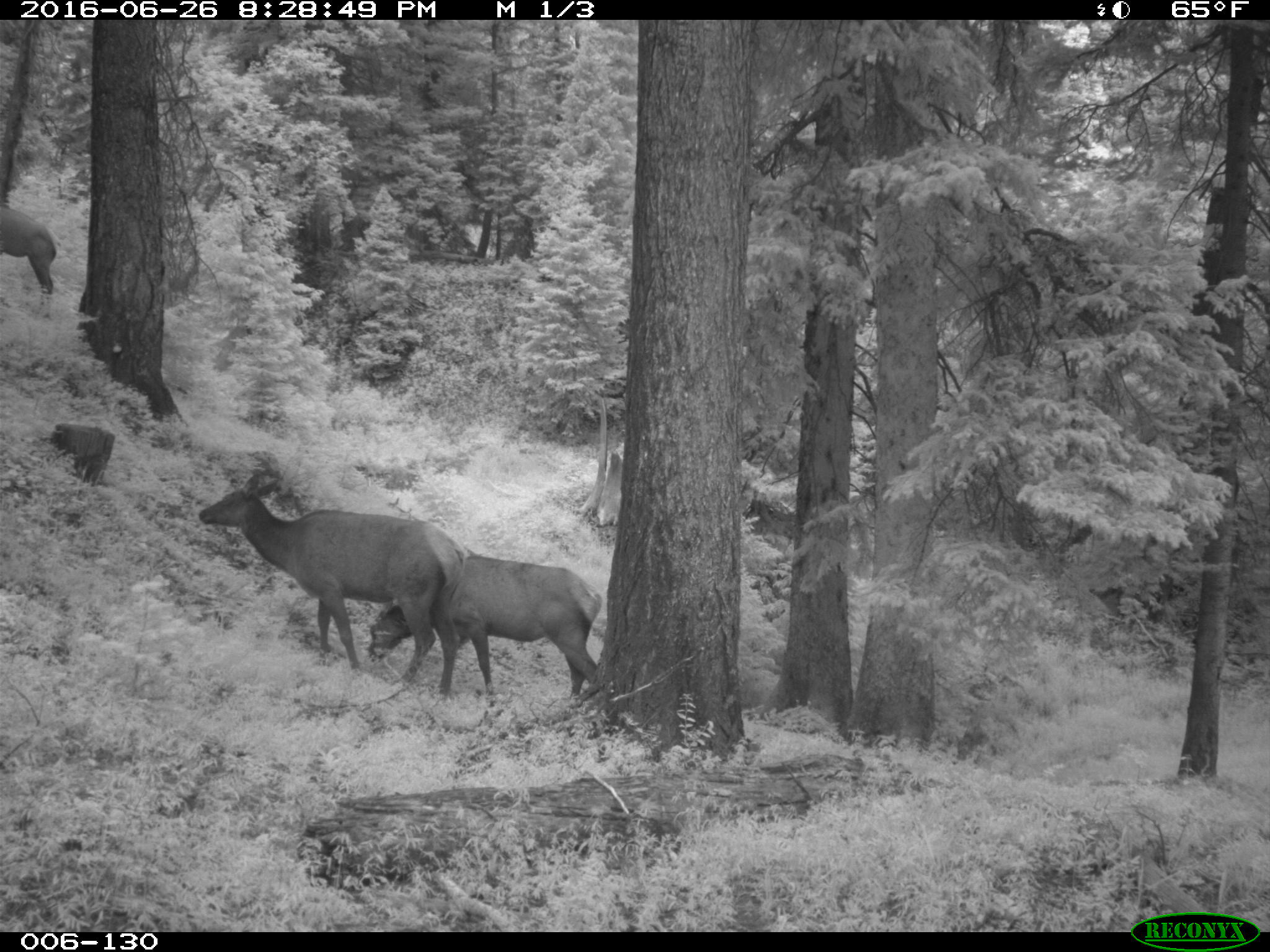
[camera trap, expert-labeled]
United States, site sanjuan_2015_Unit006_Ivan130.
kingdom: Animalia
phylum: Chordata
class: Mammalia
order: Artiodactyla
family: Cervidae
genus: Cervus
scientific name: Cervus elaphus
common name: red deer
Cervus elaphus (red deer).